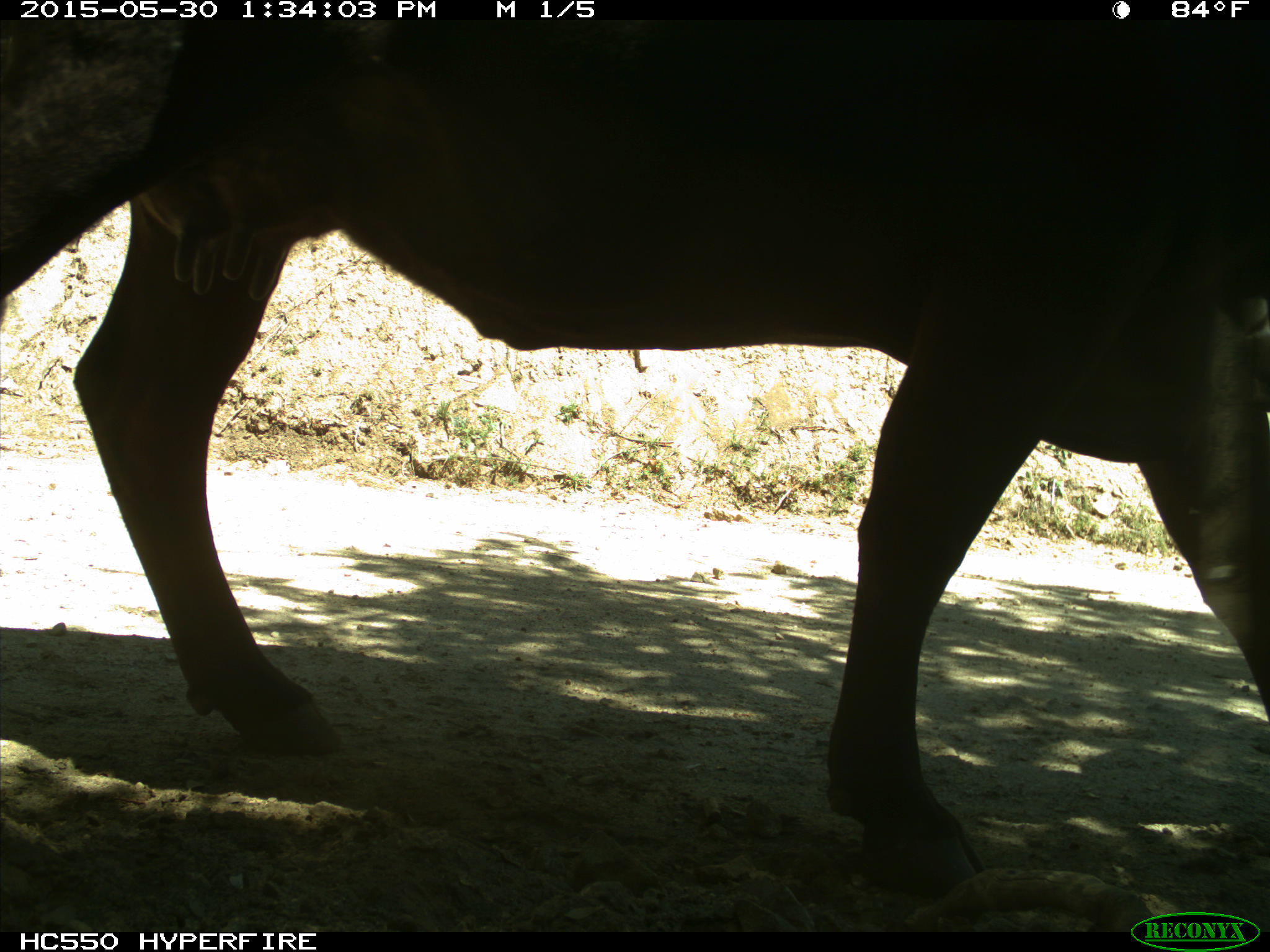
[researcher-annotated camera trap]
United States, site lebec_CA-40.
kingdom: Animalia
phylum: Chordata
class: Mammalia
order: Artiodactyla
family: Bovidae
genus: Bos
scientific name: Bos taurus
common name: domestic cow